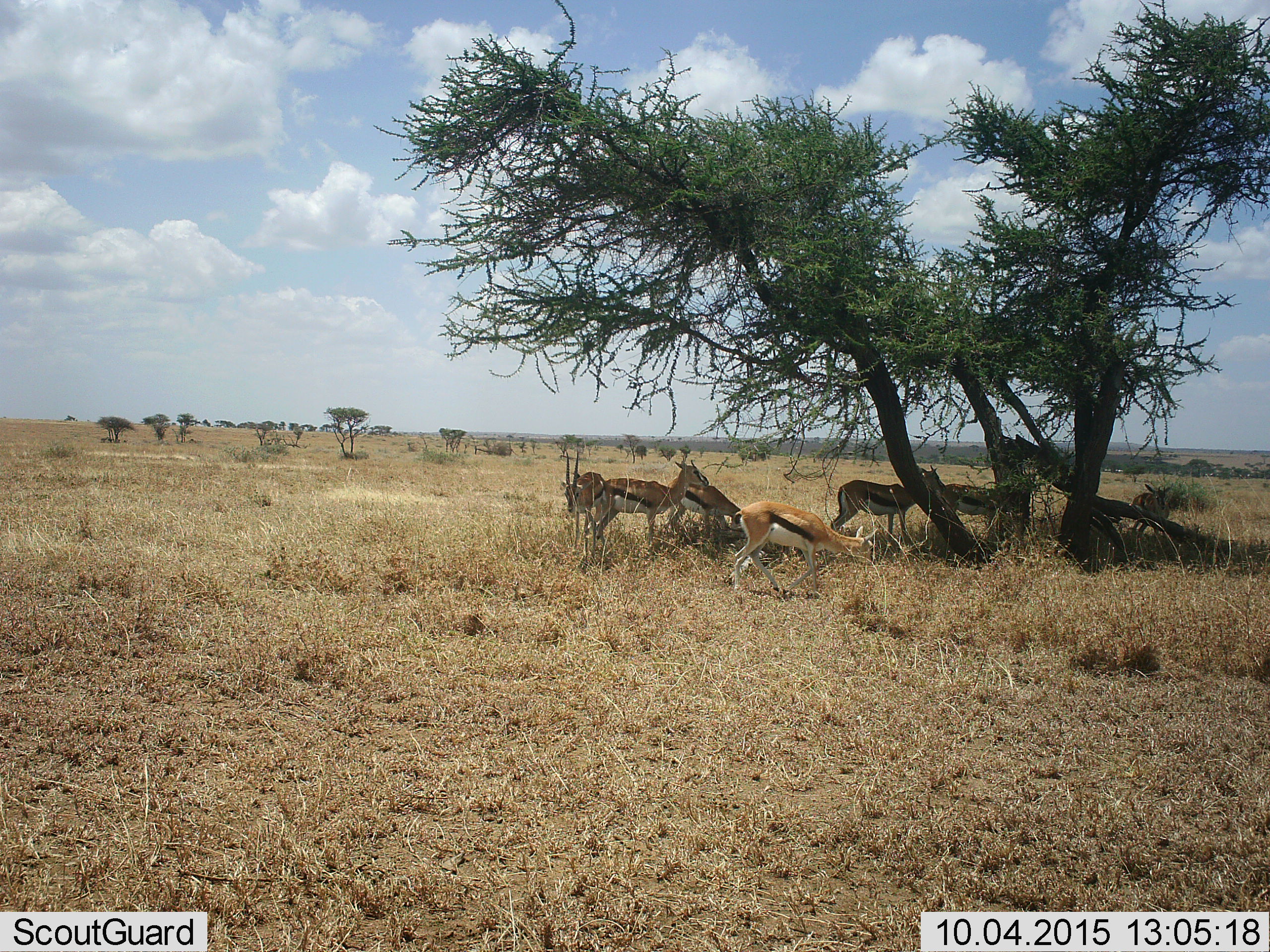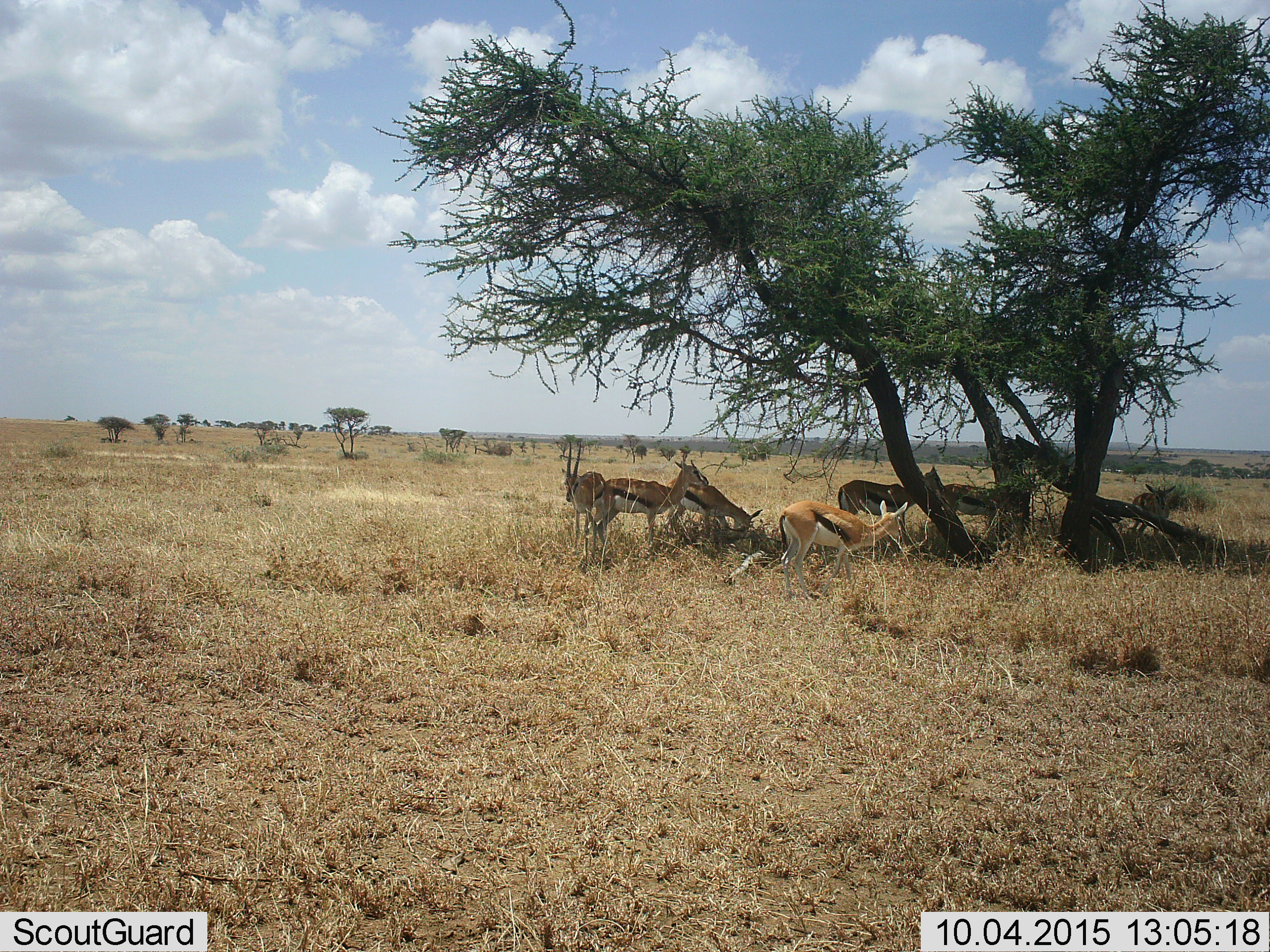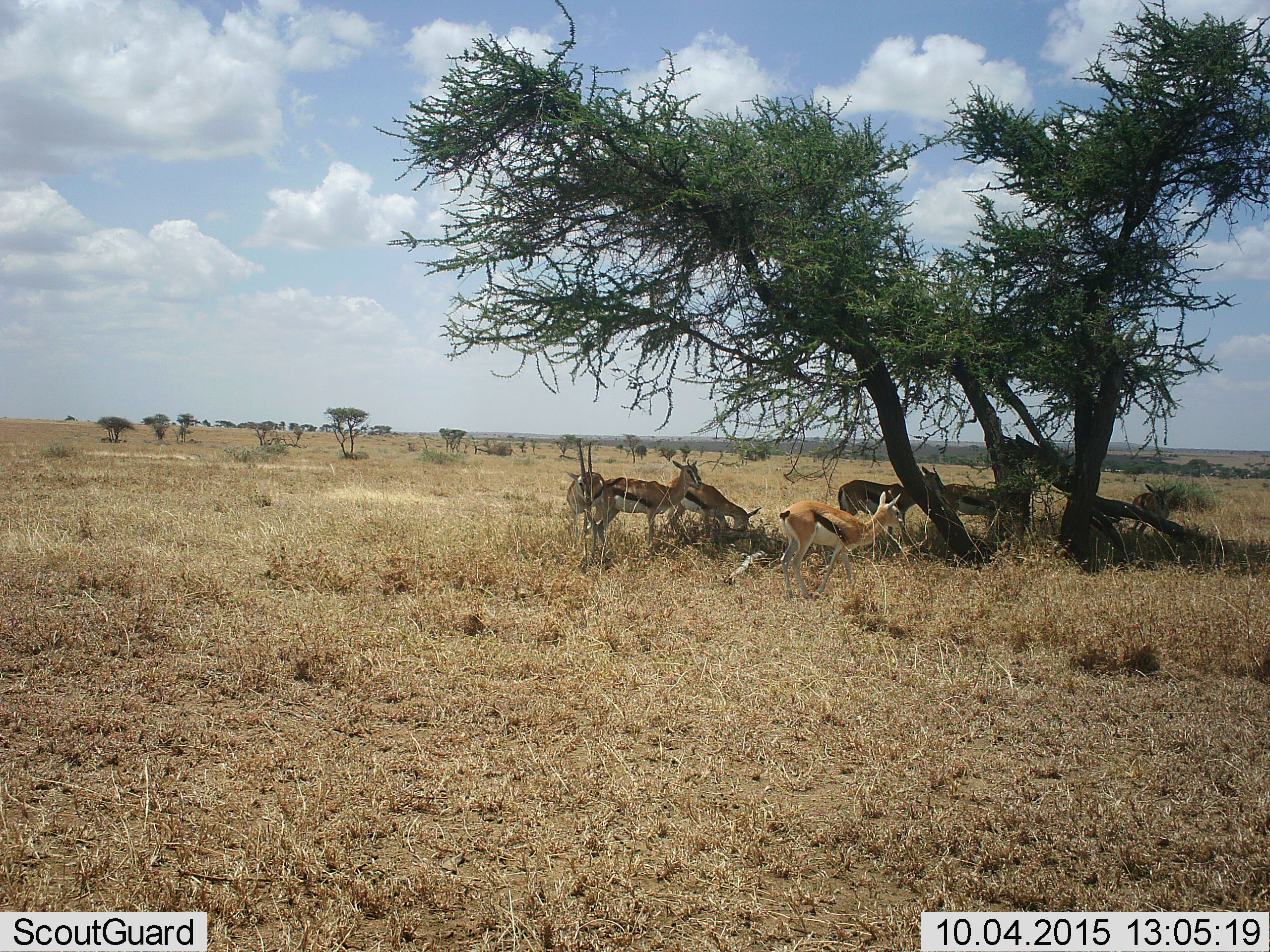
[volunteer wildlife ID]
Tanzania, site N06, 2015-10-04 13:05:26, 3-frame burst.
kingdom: Animalia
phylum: Chordata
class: Mammalia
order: Artiodactyla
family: Bovidae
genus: Eudorcas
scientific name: Eudorcas thomsonii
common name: thomson's gazelle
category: gazellethomsons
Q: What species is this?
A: Gazellethomsons (thomson's gazelle) (Eudorcas thomsonii).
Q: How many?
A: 7.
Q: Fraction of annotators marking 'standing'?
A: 60%.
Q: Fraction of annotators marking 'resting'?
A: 0%.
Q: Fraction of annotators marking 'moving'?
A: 60%.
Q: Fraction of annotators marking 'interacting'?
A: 0%.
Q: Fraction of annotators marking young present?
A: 0%.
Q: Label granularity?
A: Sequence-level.